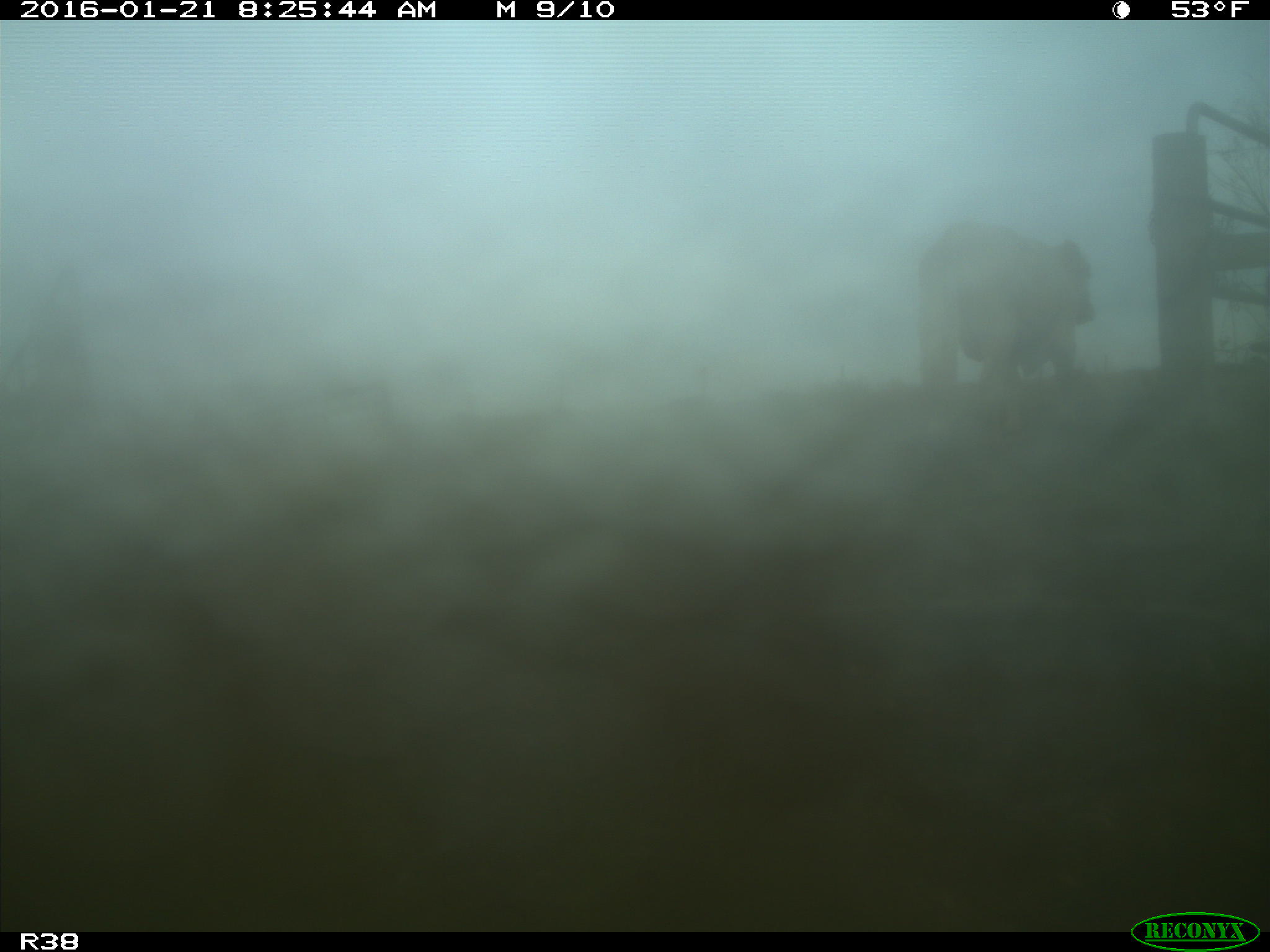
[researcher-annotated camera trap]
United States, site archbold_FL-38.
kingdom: Animalia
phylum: Chordata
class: Mammalia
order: Artiodactyla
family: Bovidae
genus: Bos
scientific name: Bos taurus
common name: domestic cow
Bos taurus (domestic cow).